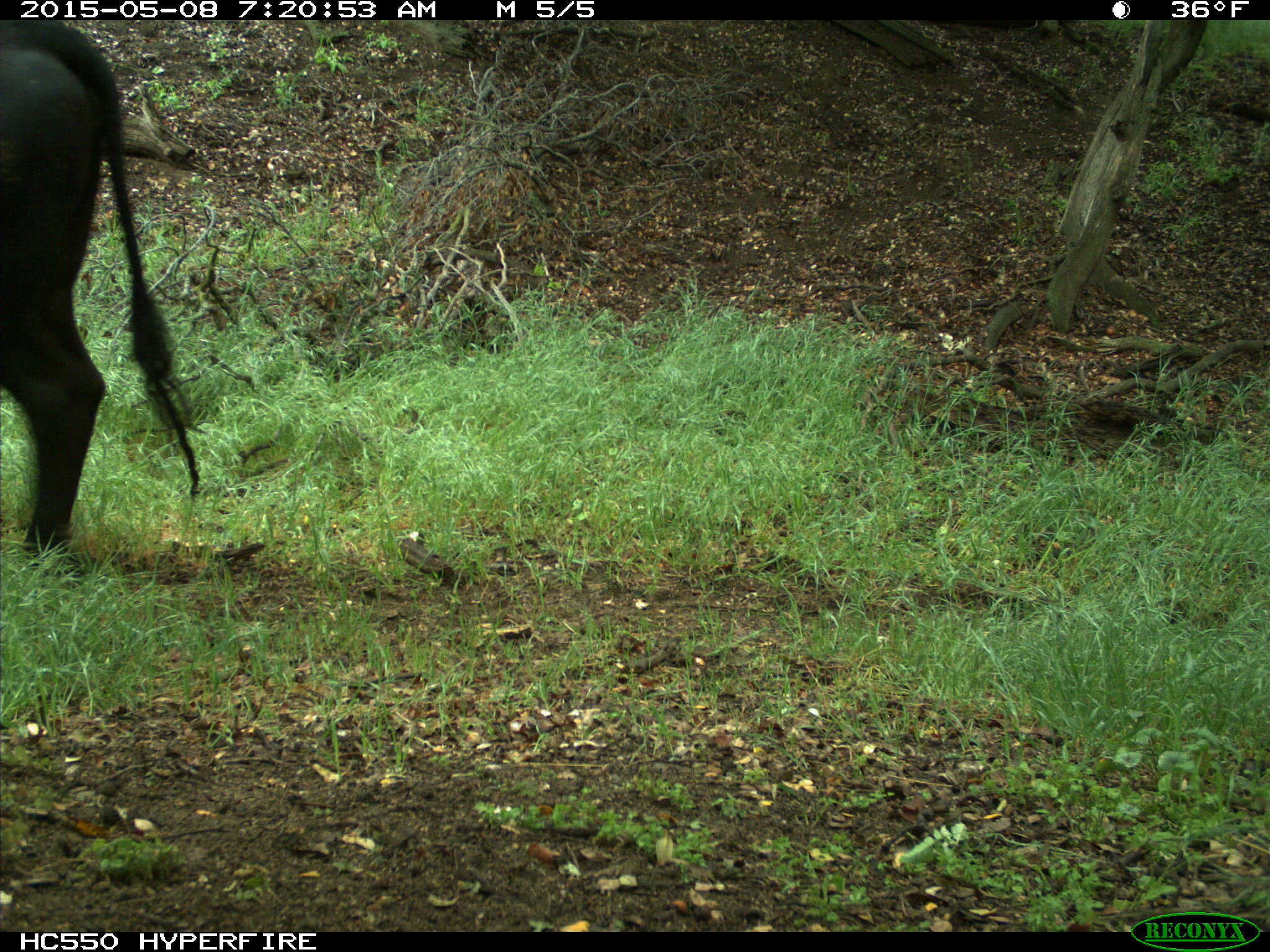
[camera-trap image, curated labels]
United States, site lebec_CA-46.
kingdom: Animalia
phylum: Chordata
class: Mammalia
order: Artiodactyla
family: Bovidae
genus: Bos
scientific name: Bos taurus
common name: domestic cow